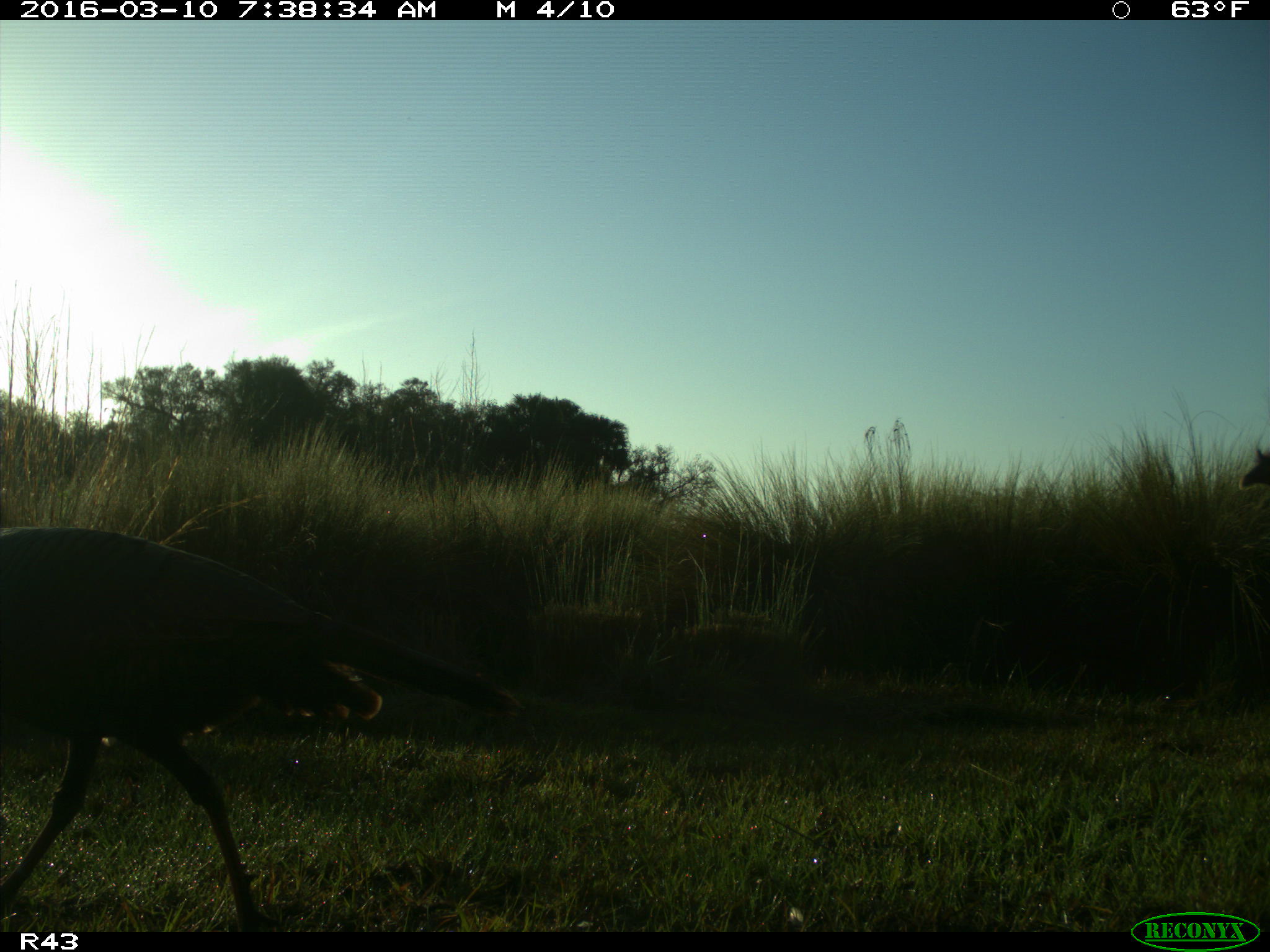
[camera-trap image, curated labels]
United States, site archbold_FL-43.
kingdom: Animalia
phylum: Chordata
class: Aves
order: Galliformes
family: Phasianidae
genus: Meleagris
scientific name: Meleagris gallopavo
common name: wild turkey